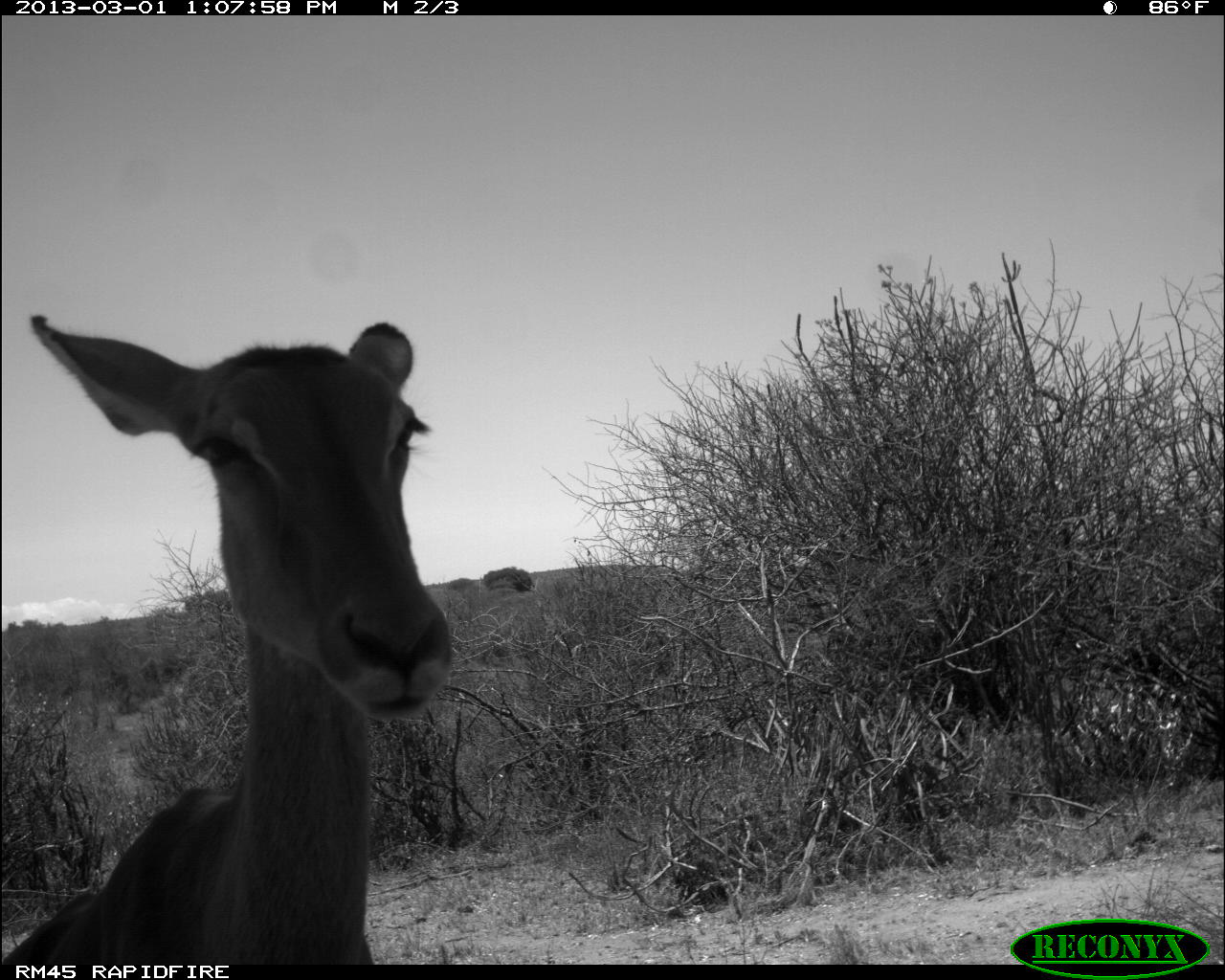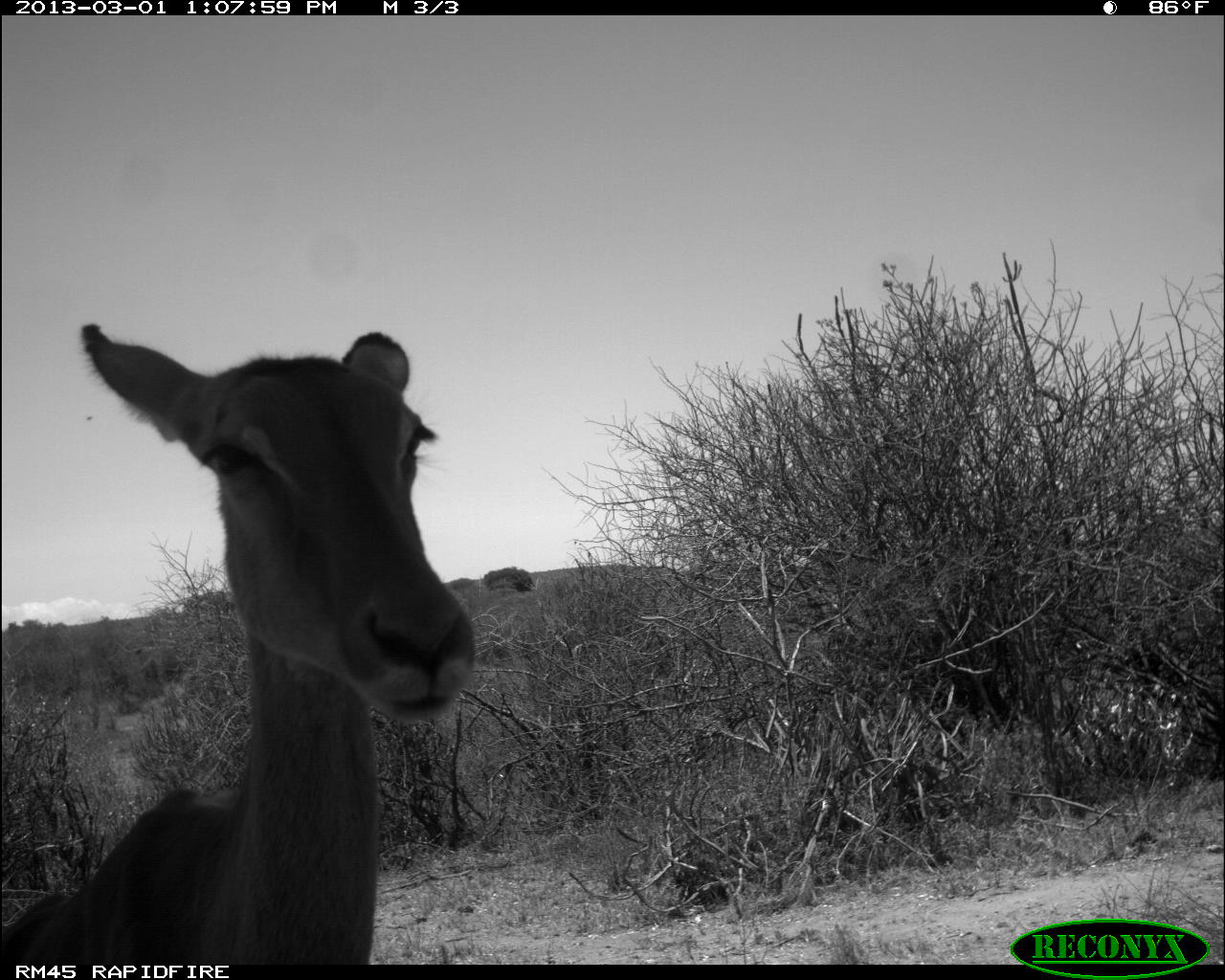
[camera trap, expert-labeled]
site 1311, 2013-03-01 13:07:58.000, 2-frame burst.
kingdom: Animalia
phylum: Chordata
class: Mammalia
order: Artiodactyla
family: Bovidae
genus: Aepyceros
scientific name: Aepyceros melampus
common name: impala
Aepyceros melampus (impala), count 1.